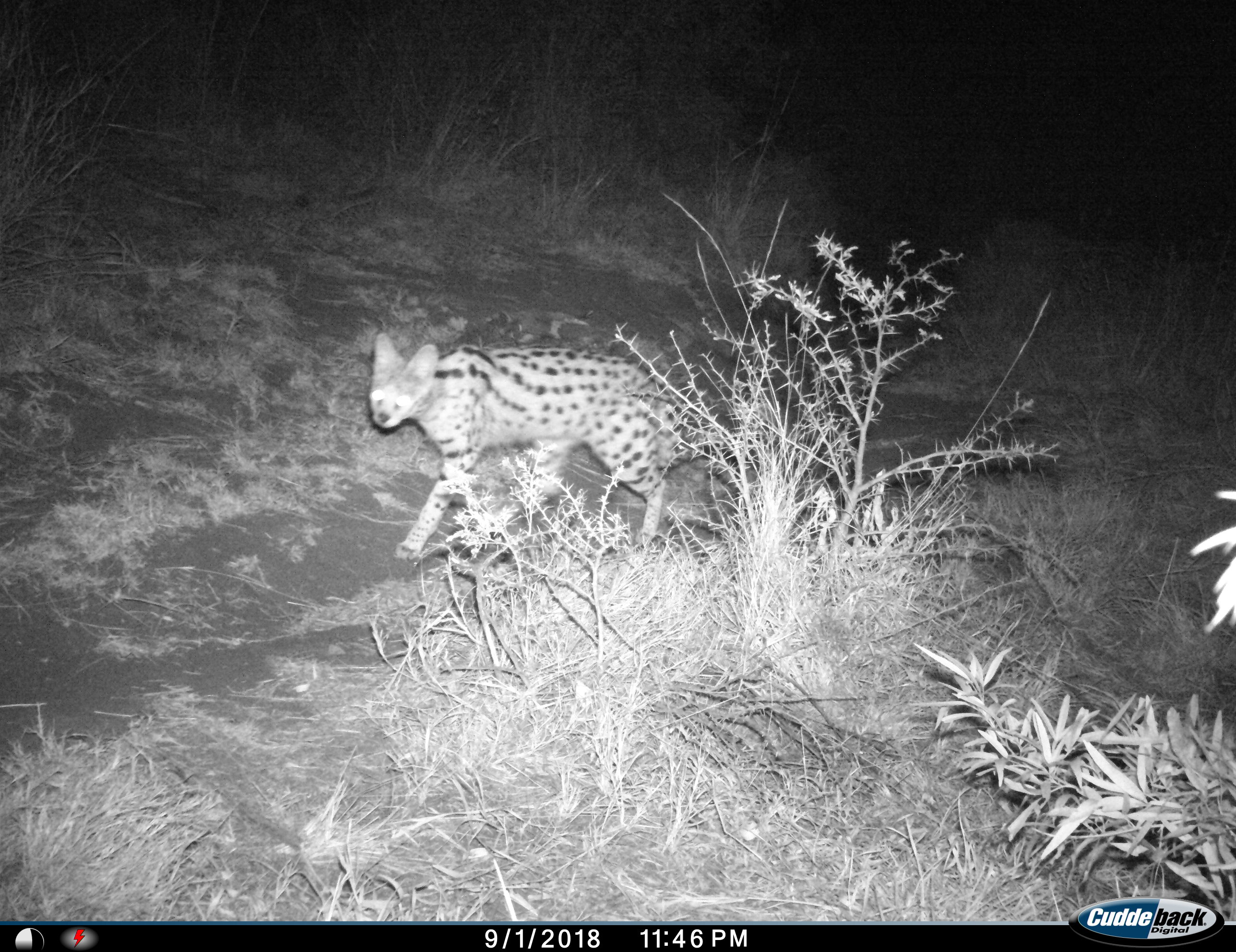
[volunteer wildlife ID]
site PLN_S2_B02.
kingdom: Animalia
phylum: Chordata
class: Mammalia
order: Carnivora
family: Felidae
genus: Leptailurus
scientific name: Leptailurus serval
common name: serval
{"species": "serval (Leptailurus serval)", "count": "1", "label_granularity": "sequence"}